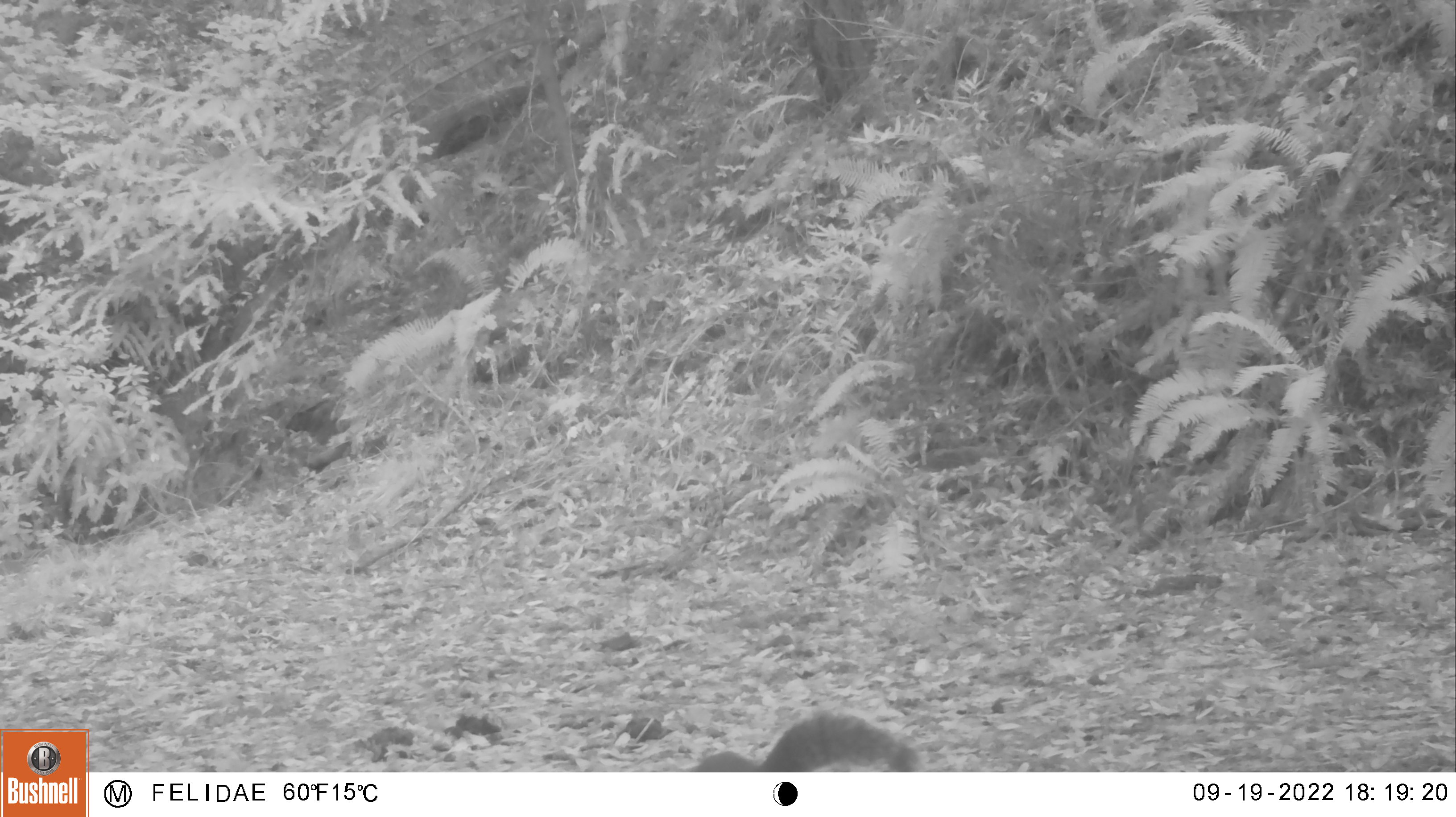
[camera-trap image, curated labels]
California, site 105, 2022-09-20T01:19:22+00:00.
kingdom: Animalia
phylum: Chordata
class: Mammalia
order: Rodentia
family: Sciuridae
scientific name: Sciuridae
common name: squirrel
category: unknown squirrel